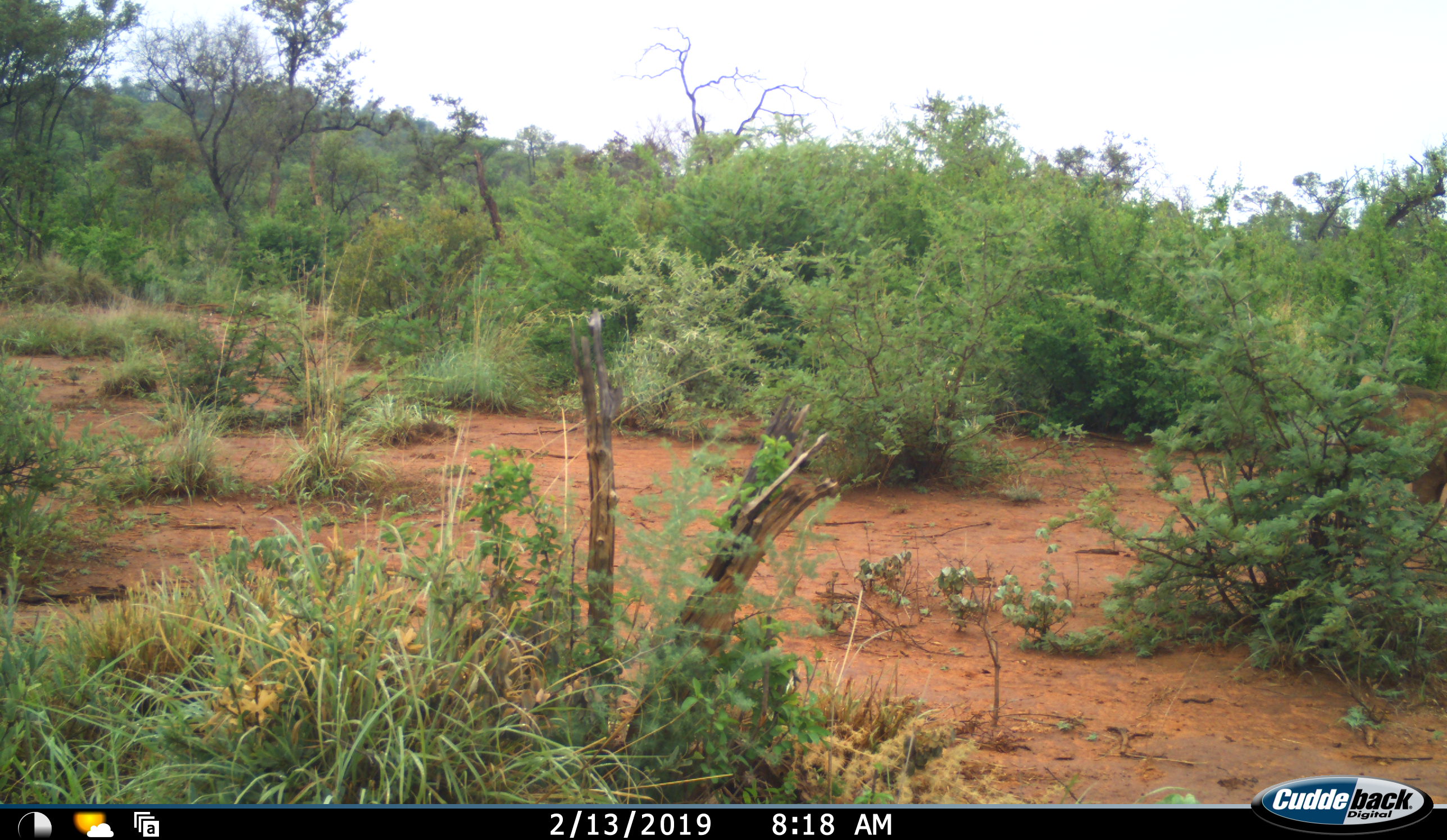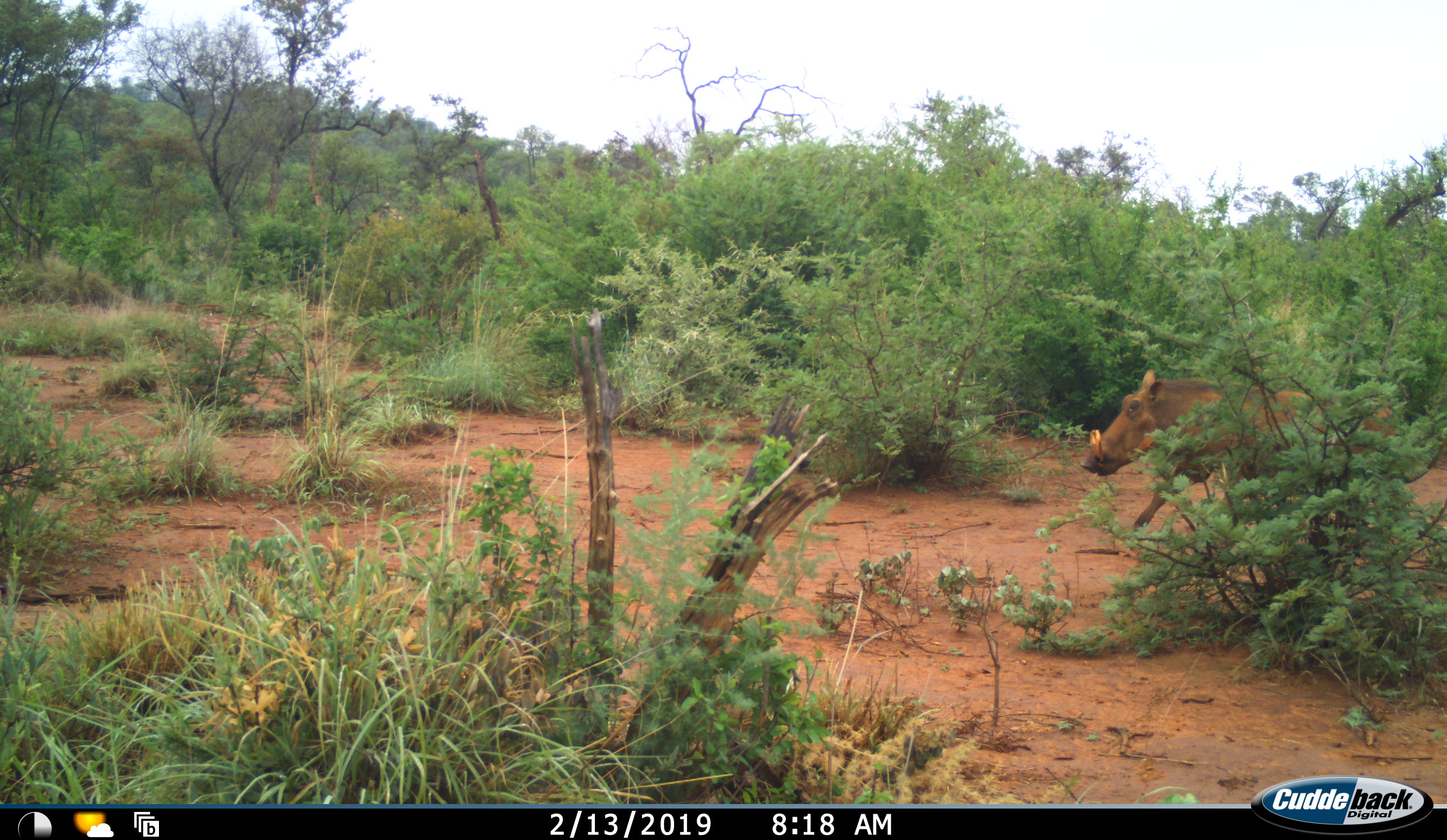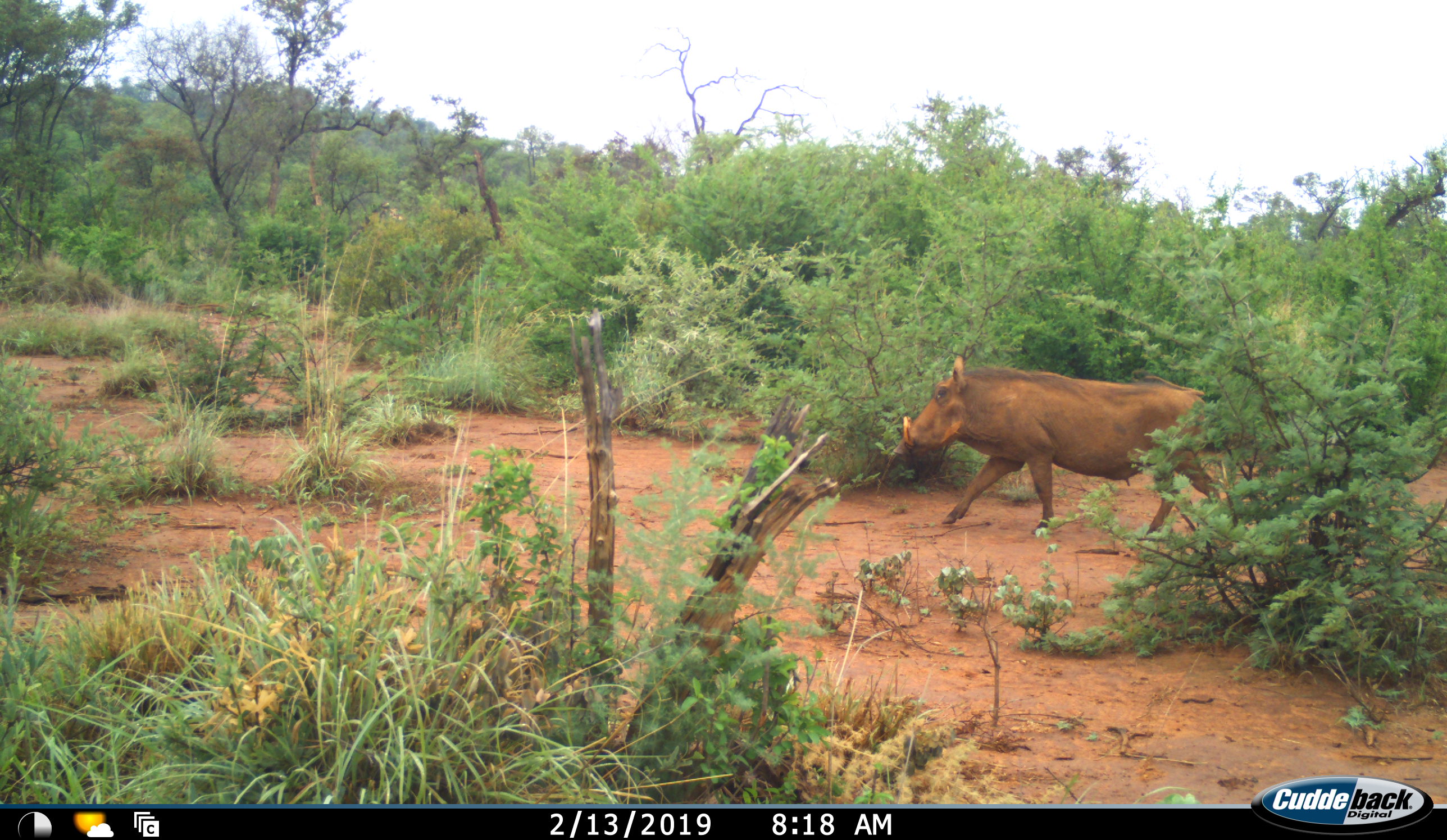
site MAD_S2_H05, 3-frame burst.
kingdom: Animalia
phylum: Chordata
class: Mammalia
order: Artiodactyla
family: Suidae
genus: Phacochoerus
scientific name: Phacochoerus africanus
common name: warthog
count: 1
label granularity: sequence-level